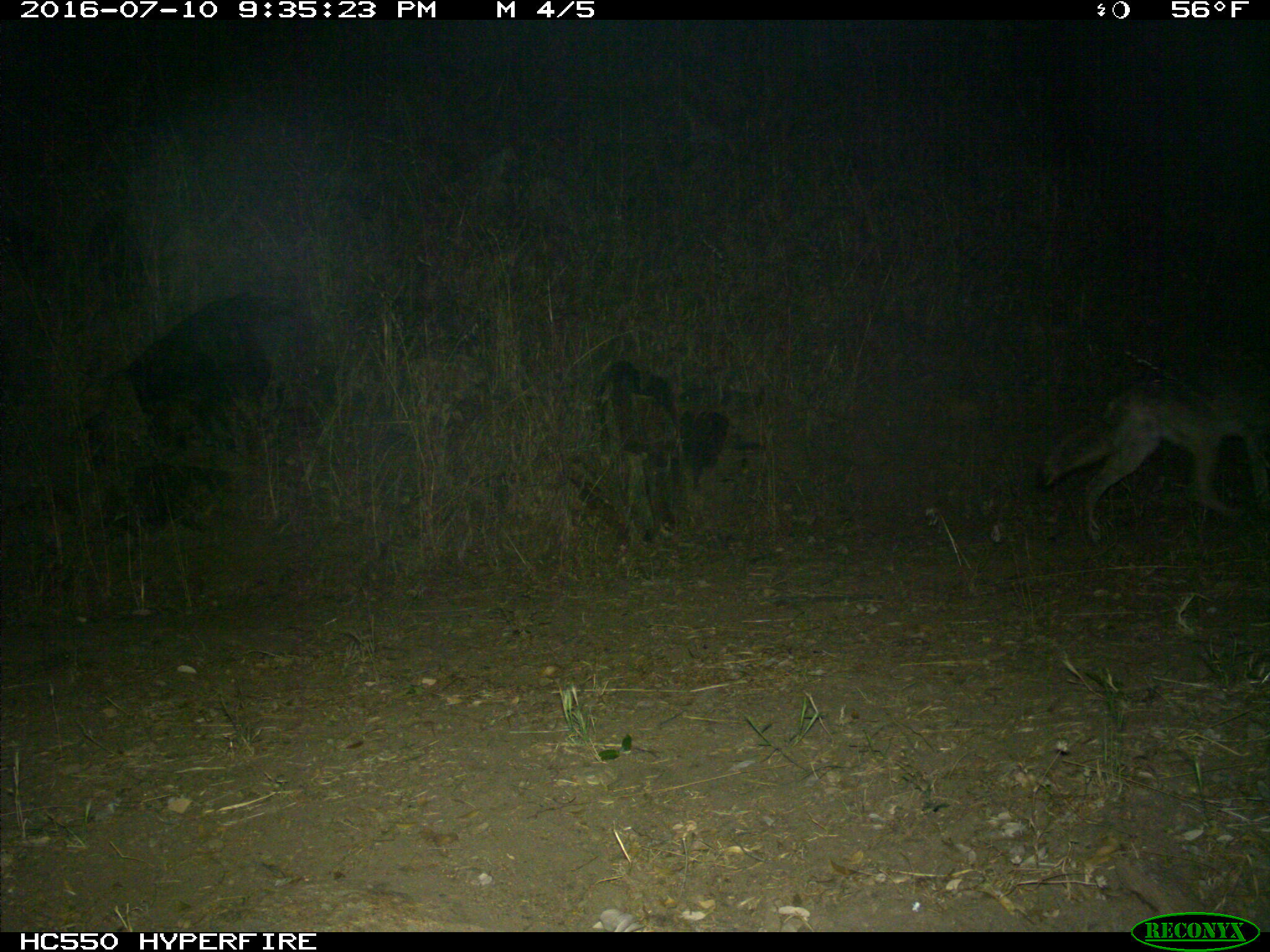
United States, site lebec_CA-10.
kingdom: Animalia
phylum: Chordata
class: Mammalia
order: Carnivora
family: Canidae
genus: Canis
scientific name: Canis latrans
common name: coyote